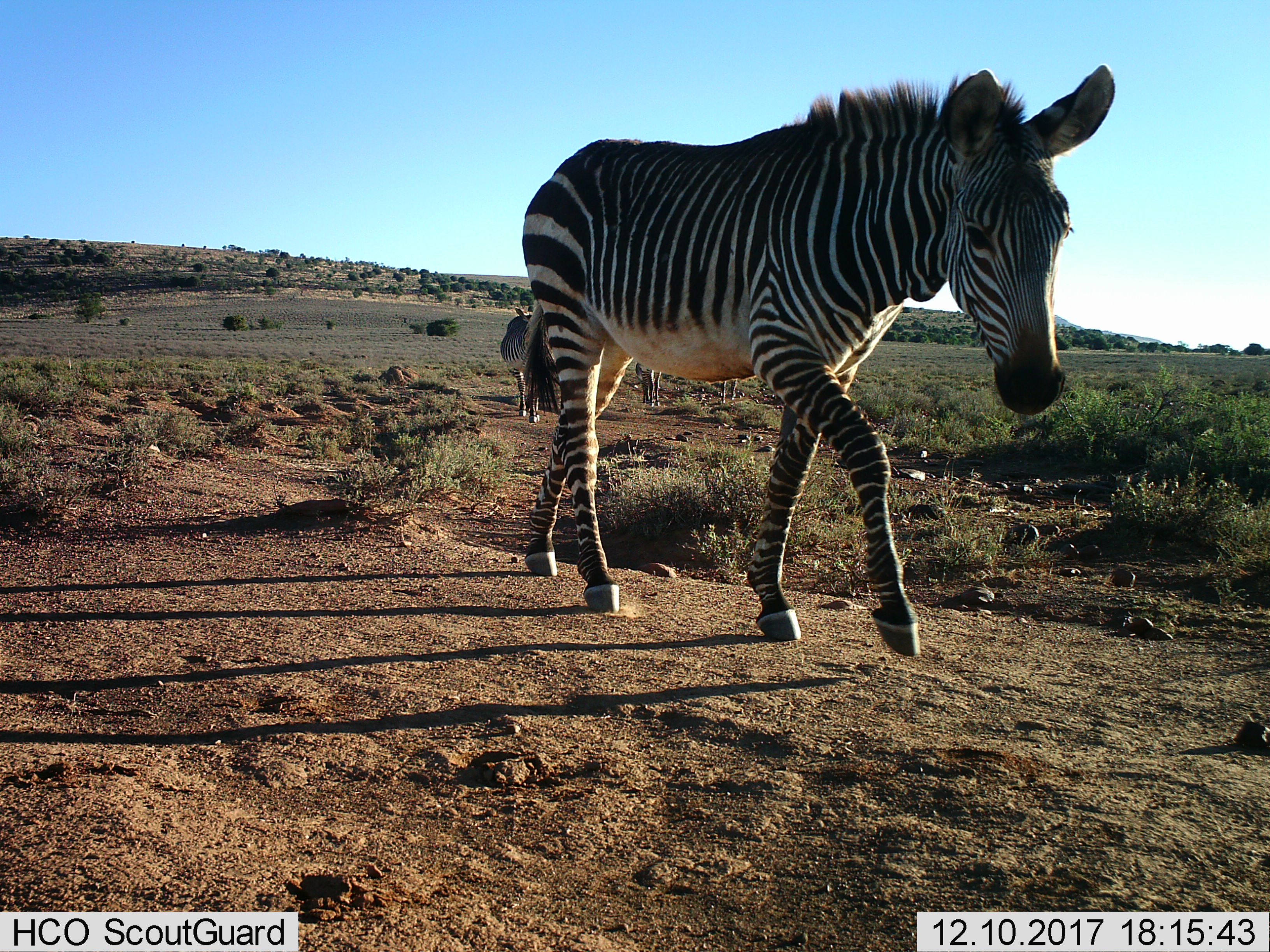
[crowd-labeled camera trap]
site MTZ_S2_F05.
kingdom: Animalia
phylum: Chordata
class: Mammalia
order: Perissodactyla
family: Equidae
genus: Equus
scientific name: Equus zebra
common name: mountain zebra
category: zebramountain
Zebramountain (mountain zebra) (Equus zebra), count 4. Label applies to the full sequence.